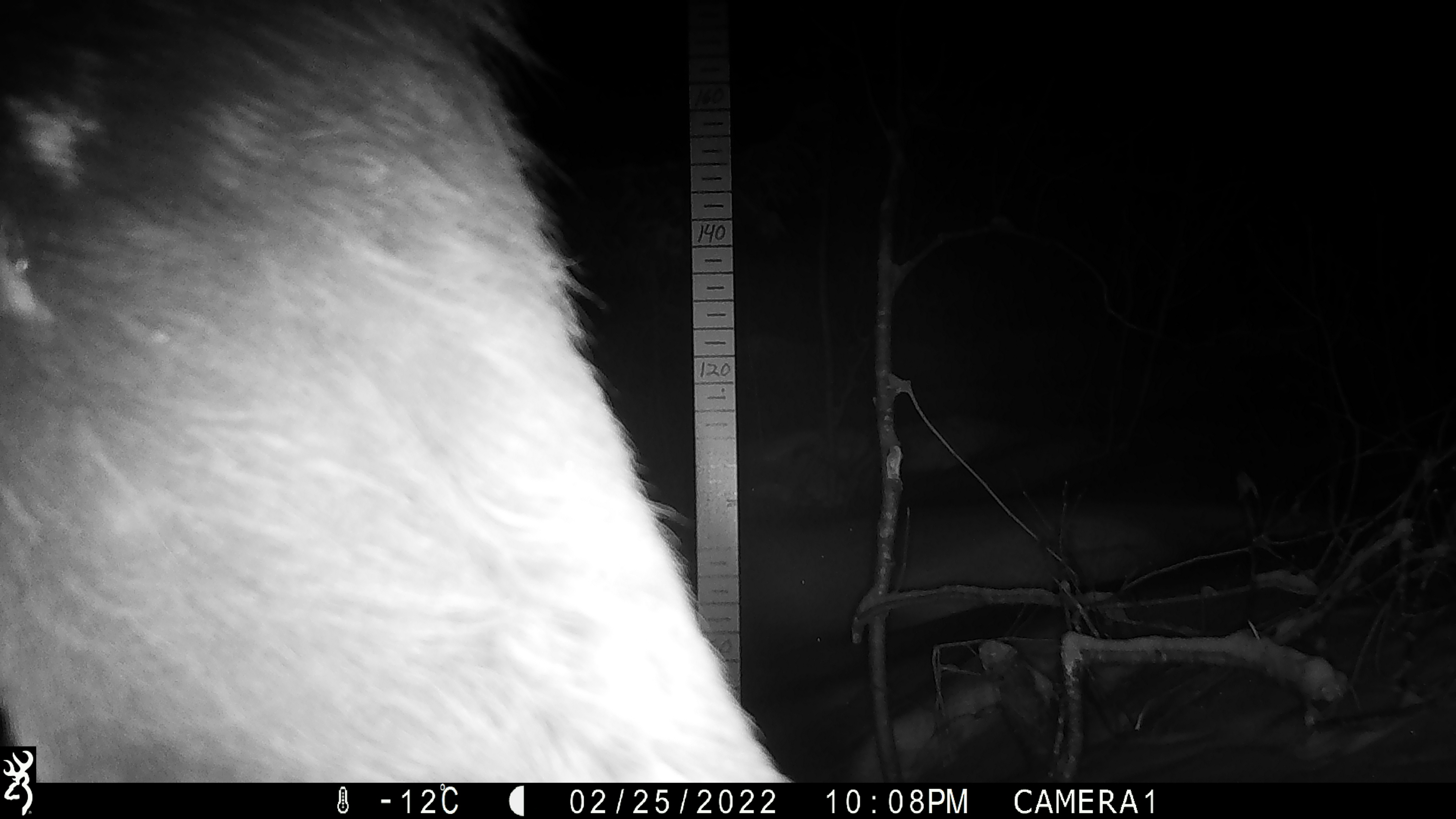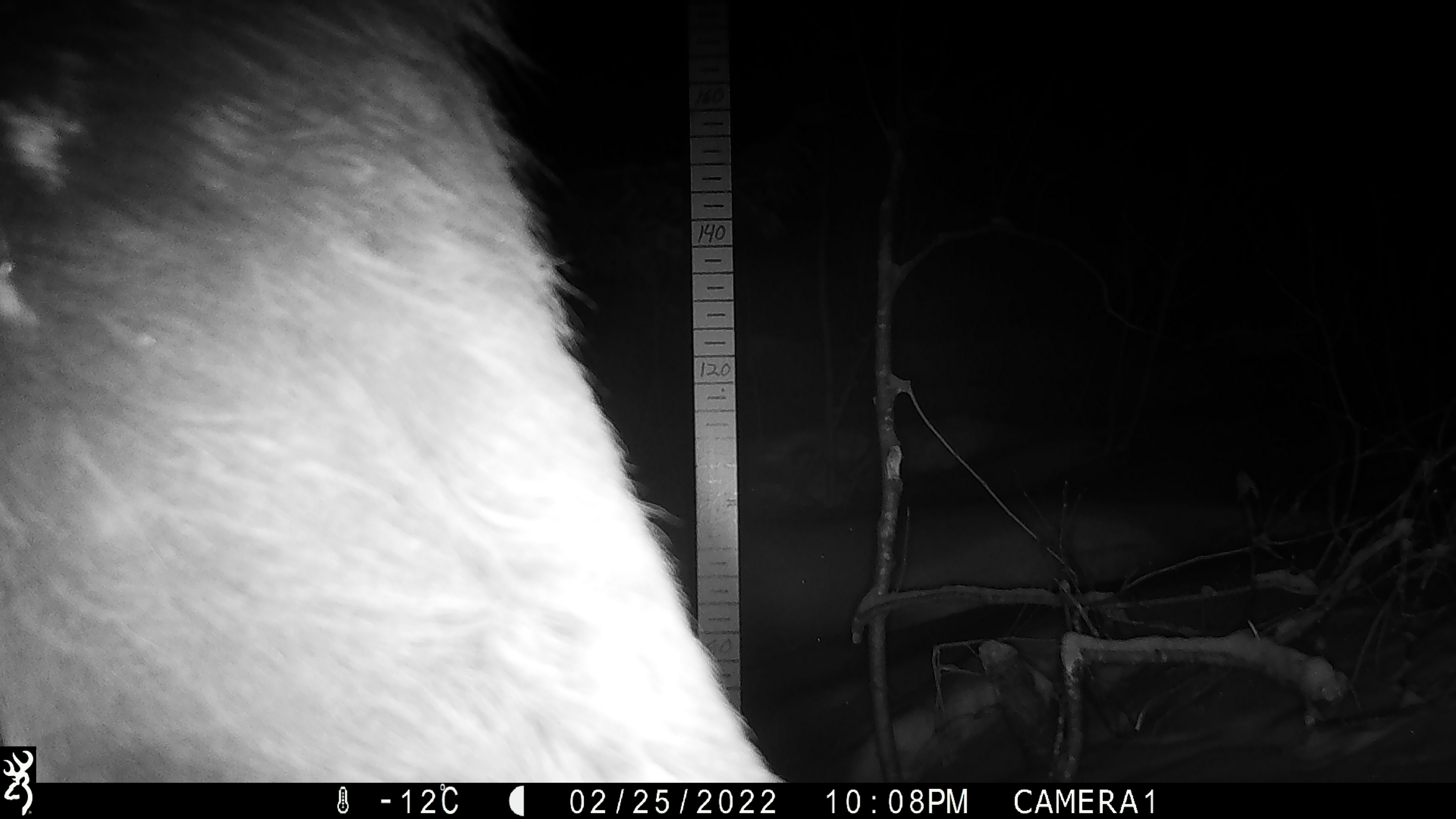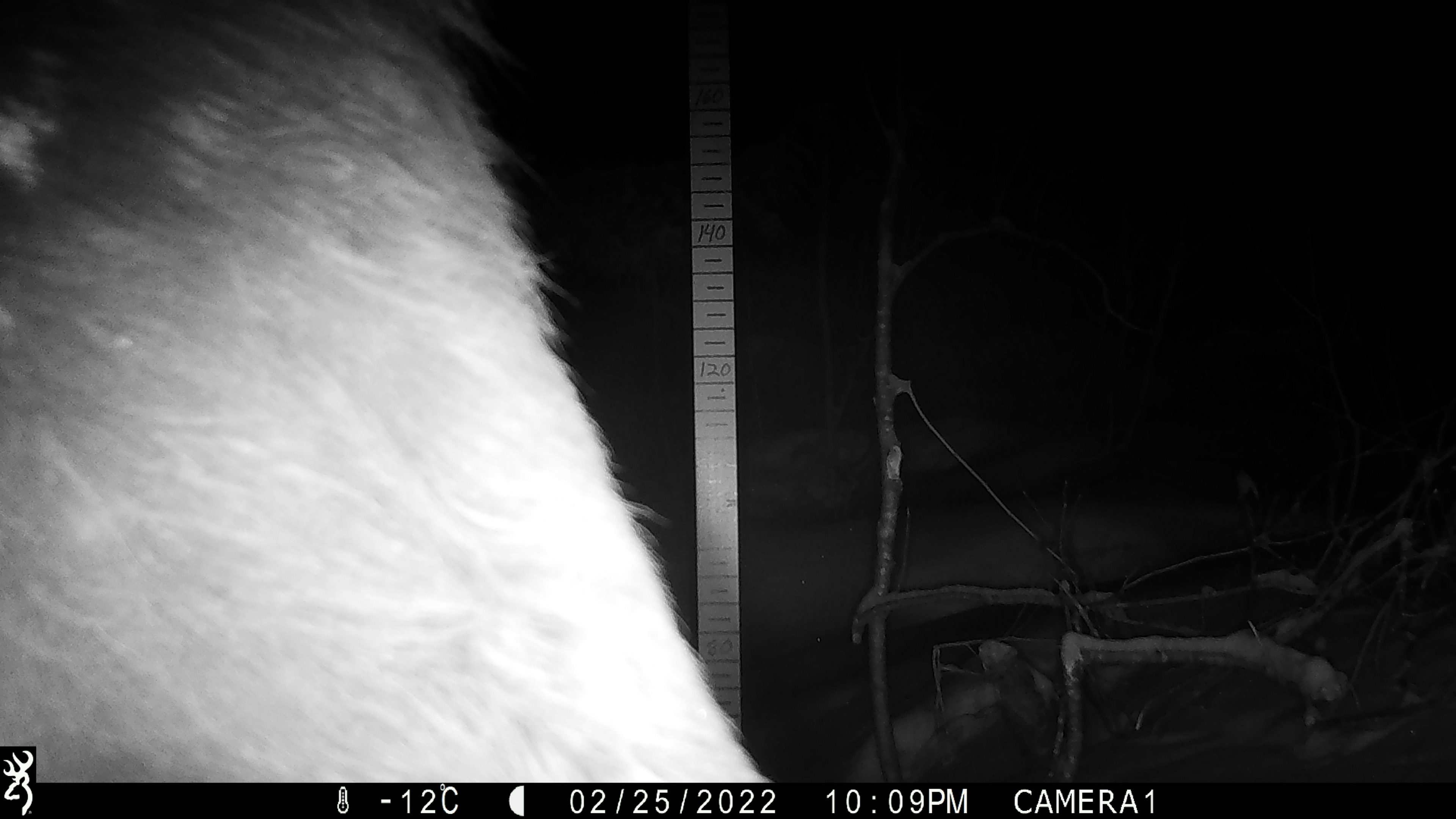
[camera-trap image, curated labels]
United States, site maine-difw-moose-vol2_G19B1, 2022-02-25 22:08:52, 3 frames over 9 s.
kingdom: Animalia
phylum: Chordata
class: Mammalia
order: Artiodactyla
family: Cervidae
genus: Alces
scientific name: Alces alces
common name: moose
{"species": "moose (Alces alces)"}